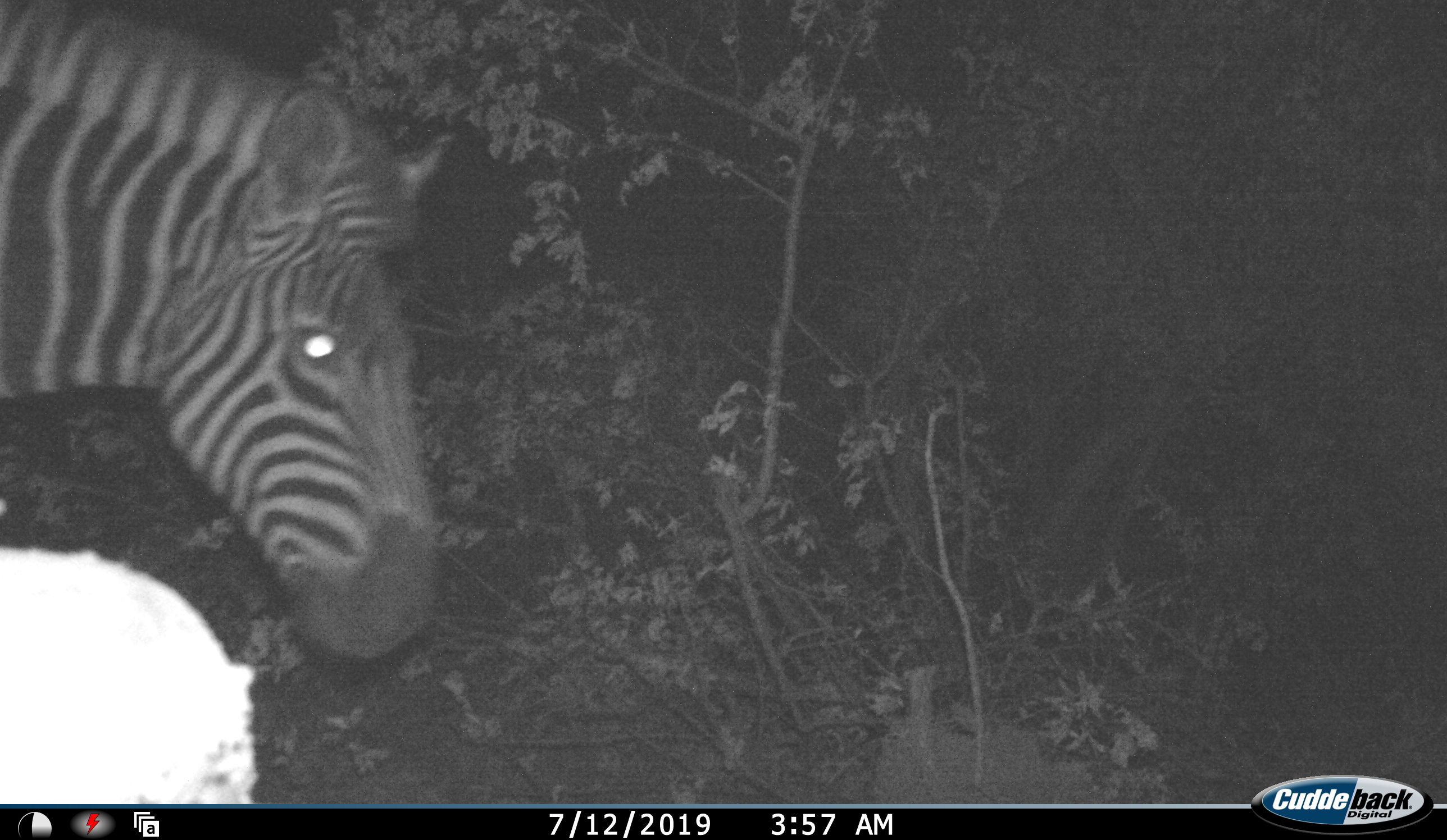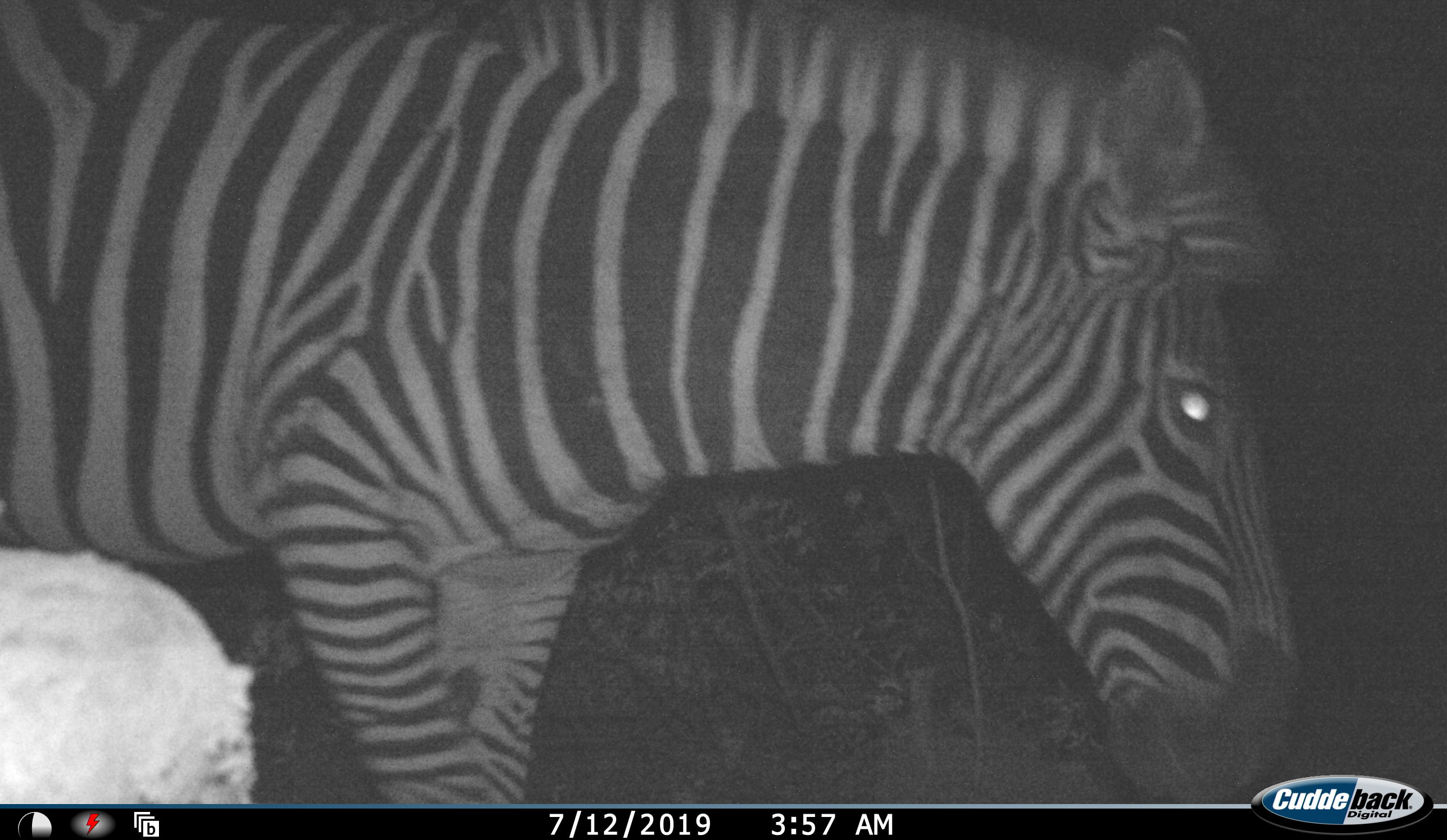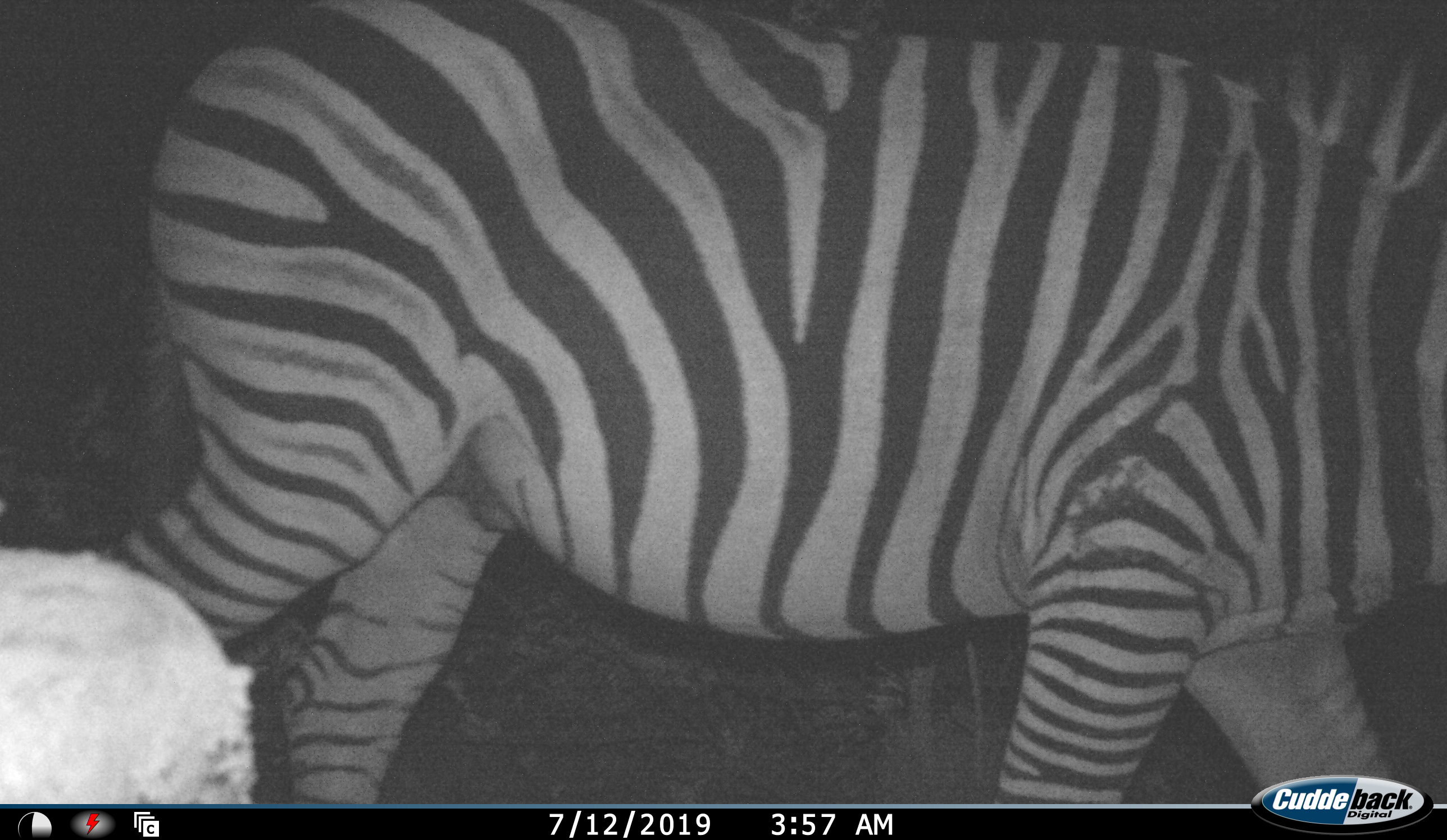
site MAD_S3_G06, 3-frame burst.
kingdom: Animalia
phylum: Chordata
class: Mammalia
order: Perissodactyla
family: Equidae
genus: Equus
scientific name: Equus quagga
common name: plains zebra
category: zebraplains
Zebraplains (plains zebra) (Equus quagga), count 1. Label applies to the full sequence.